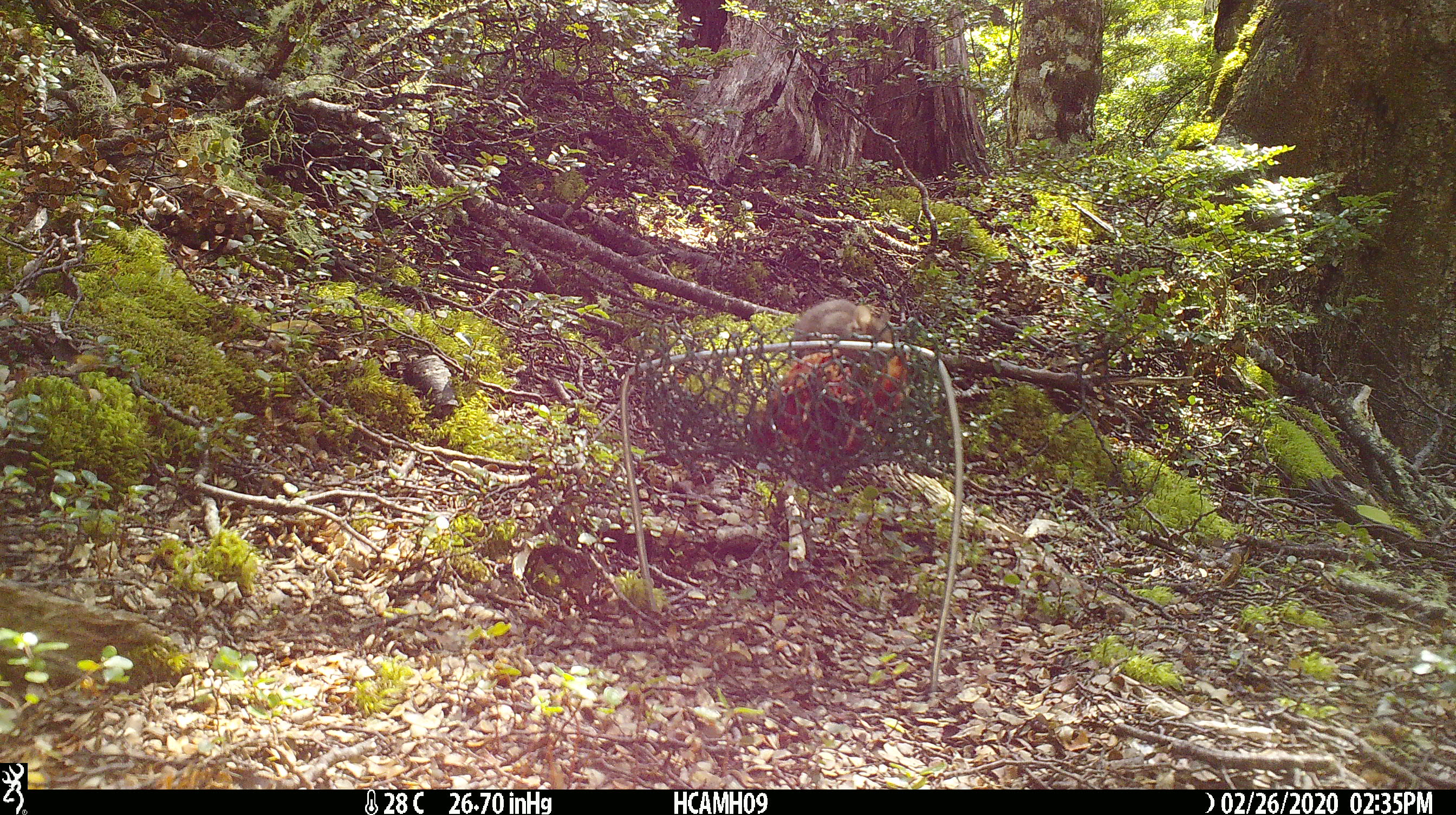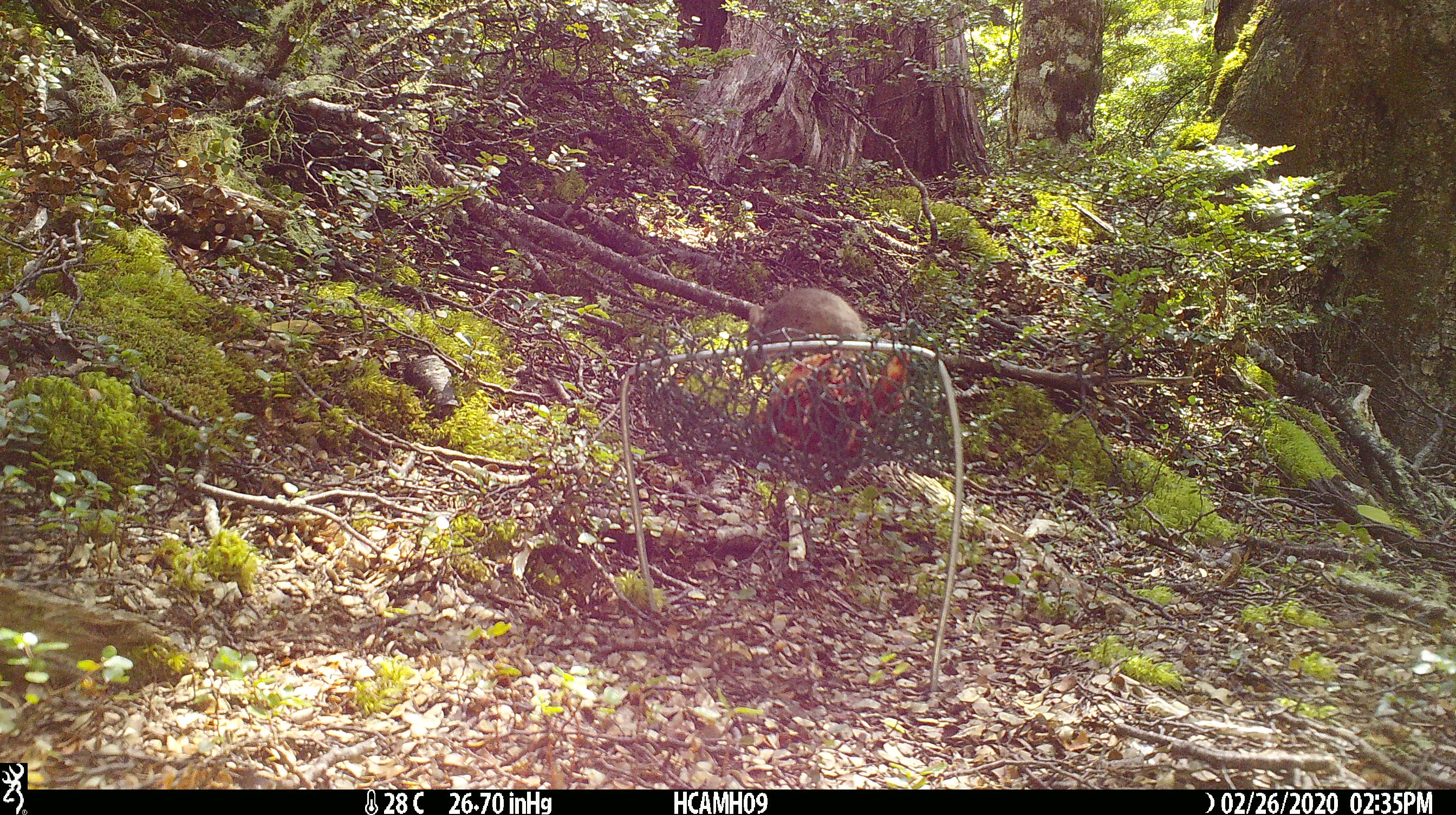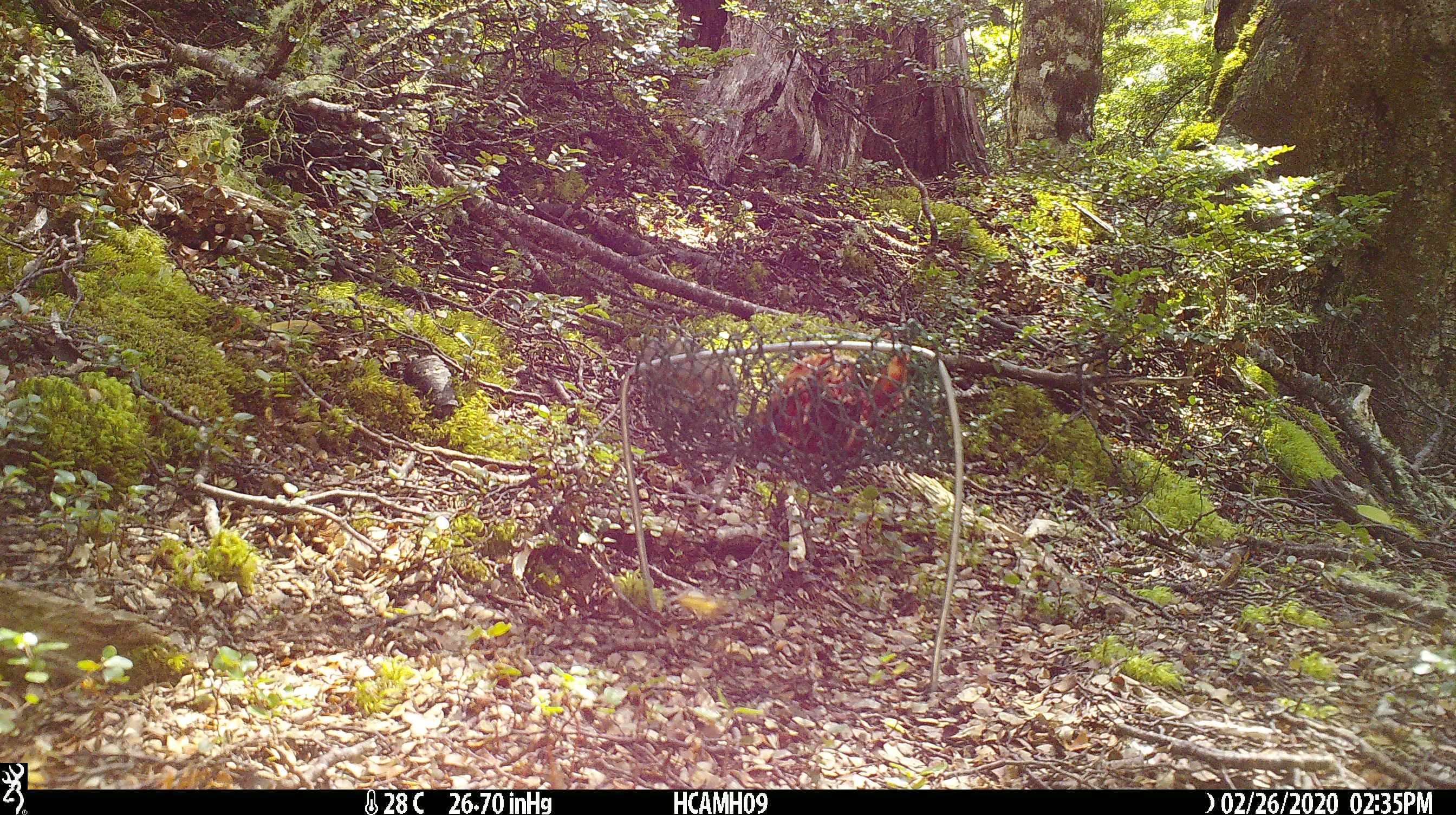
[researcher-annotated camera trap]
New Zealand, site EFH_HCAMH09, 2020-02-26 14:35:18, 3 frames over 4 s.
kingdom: Animalia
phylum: Chordata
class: Mammalia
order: Rodentia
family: Muridae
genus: Mus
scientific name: Mus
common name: mouse